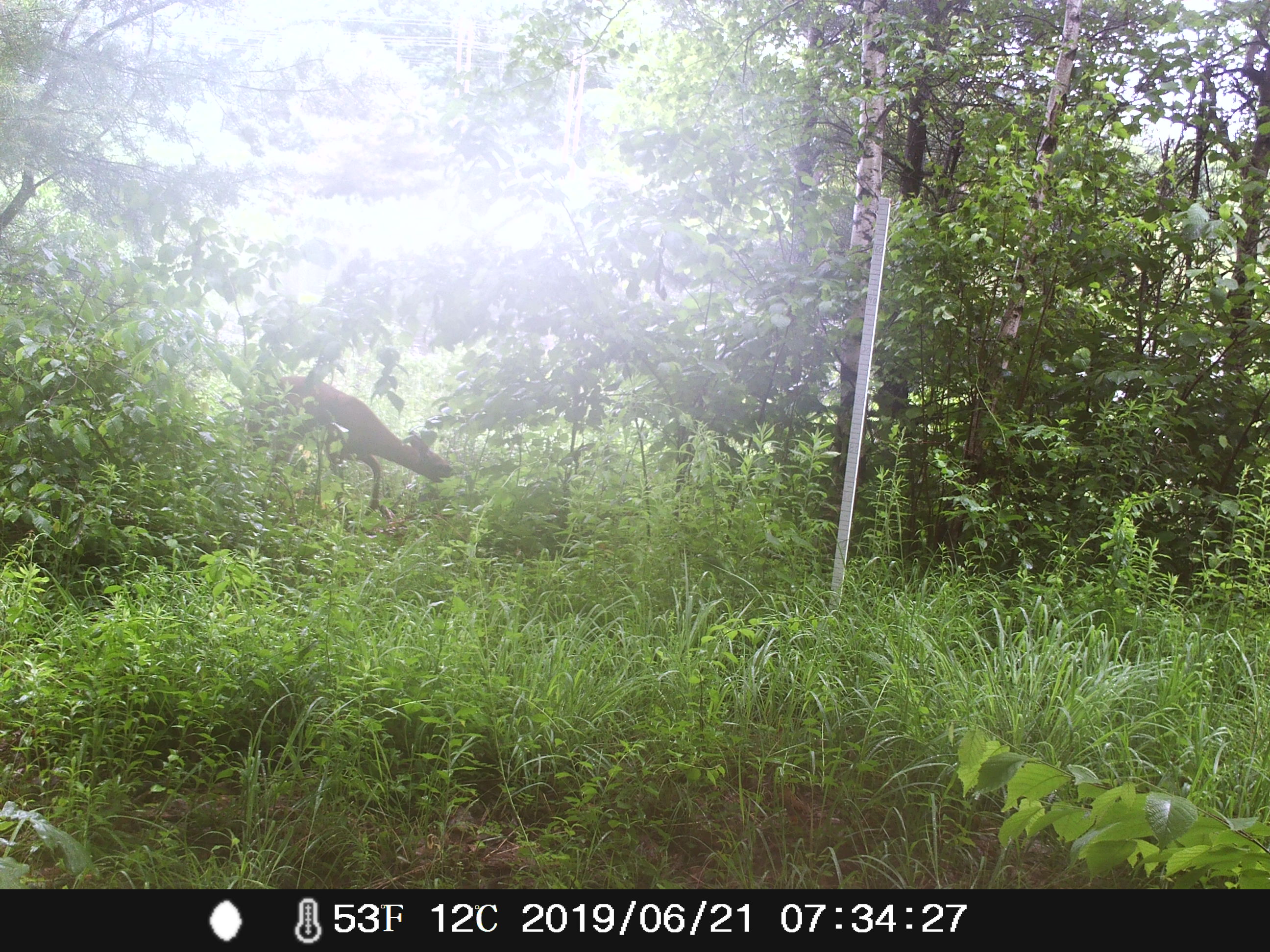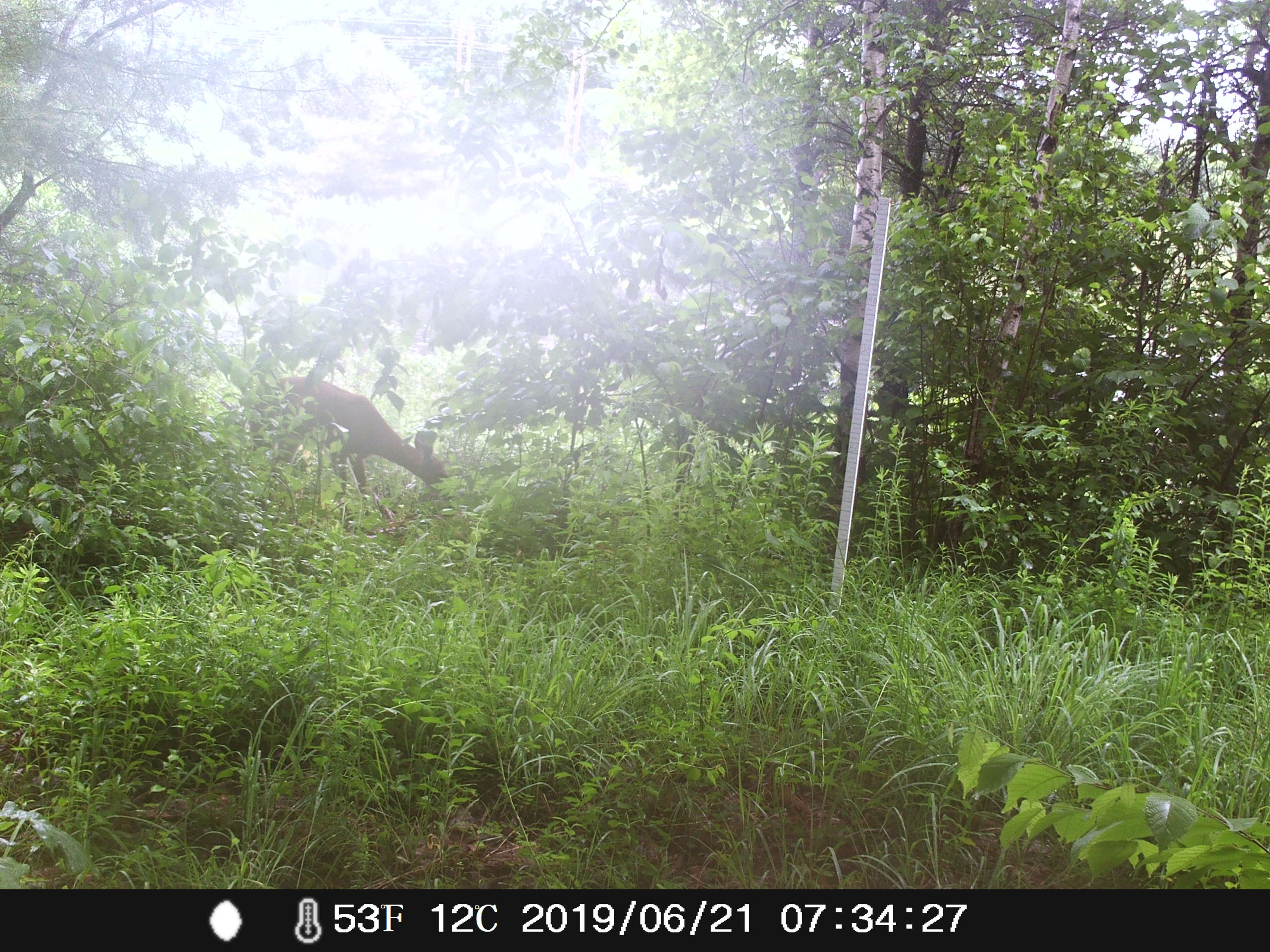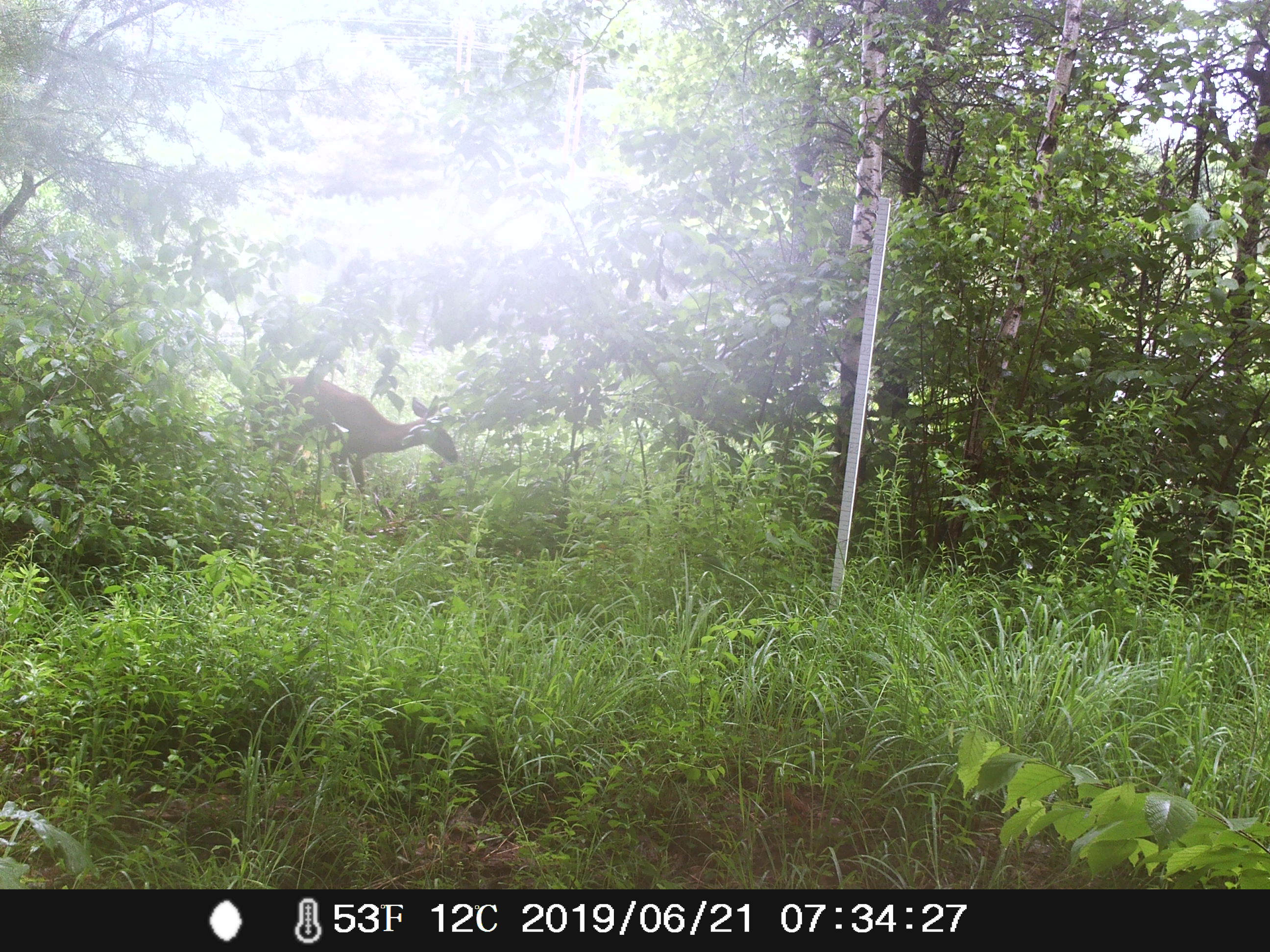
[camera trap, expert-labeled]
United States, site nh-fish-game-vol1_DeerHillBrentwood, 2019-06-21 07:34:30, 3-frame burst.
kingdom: Animalia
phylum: Chordata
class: Mammalia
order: Artiodactyla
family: Cervidae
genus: Odocoileus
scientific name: Odocoileus virginianus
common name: white-tailed deer